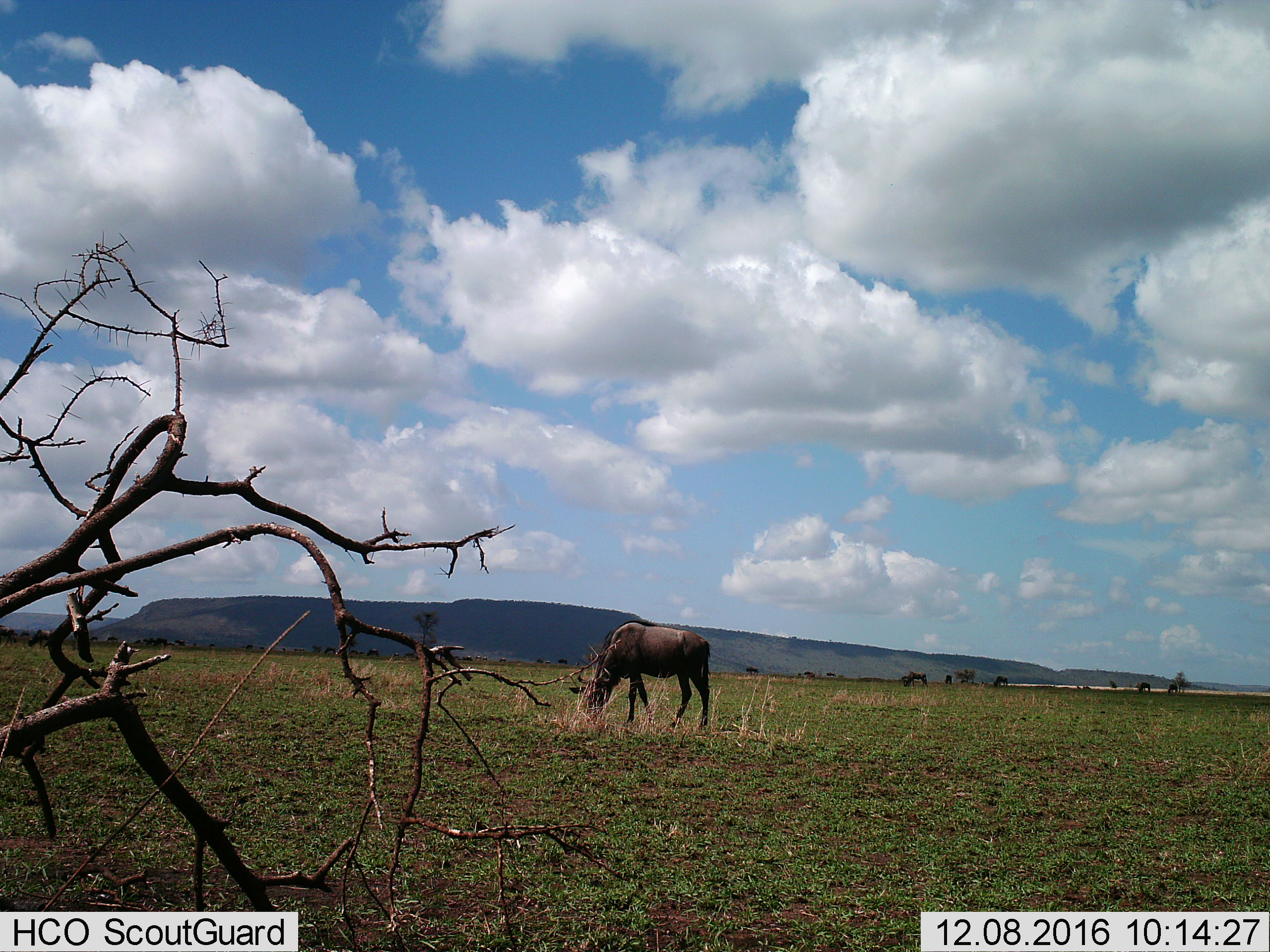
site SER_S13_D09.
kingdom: Animalia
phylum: Chordata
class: Mammalia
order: Artiodactyla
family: Bovidae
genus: Connochaetes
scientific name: Connochaetes taurinus taurinus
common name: blue wildebeest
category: wildebeestblue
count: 11-50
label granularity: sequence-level